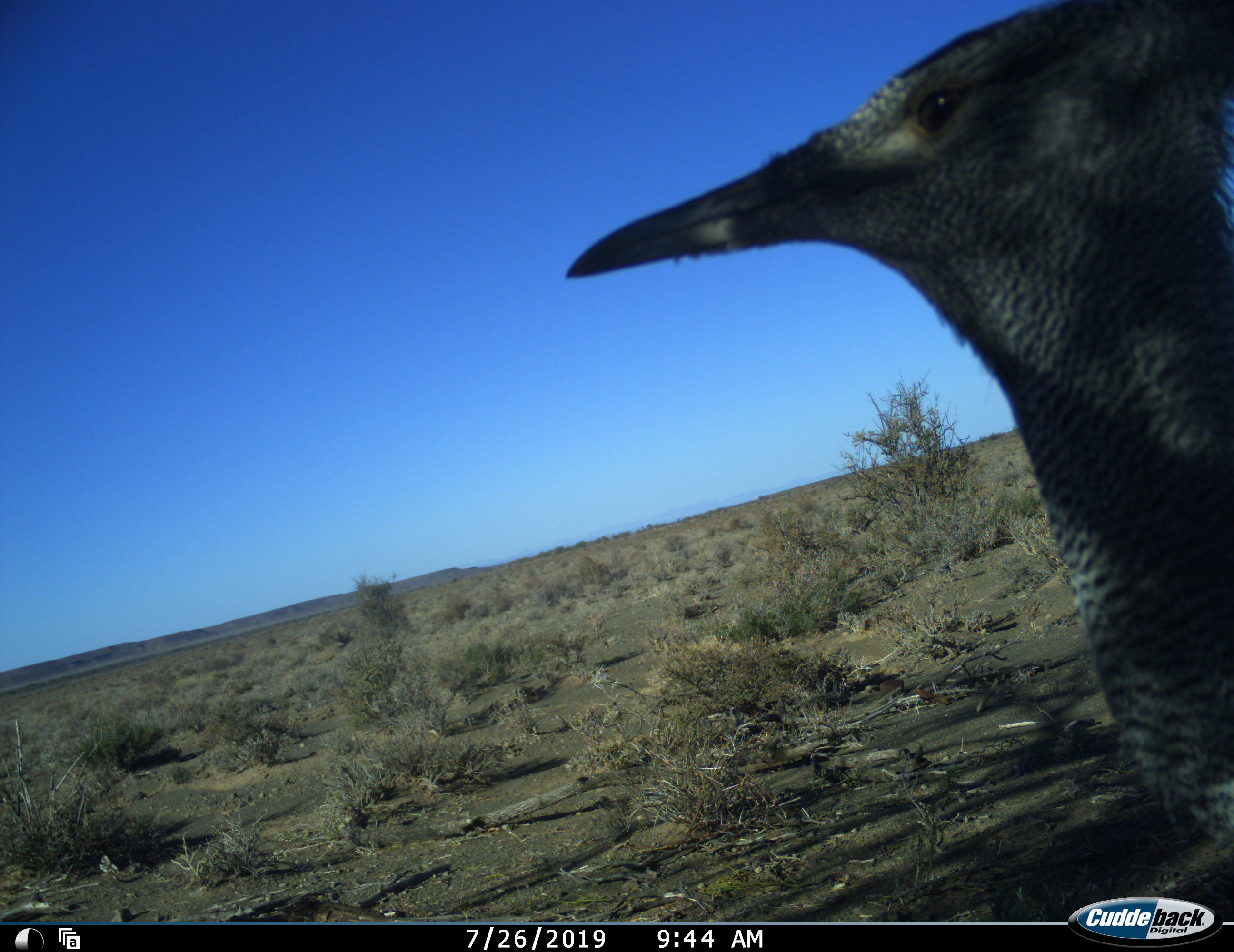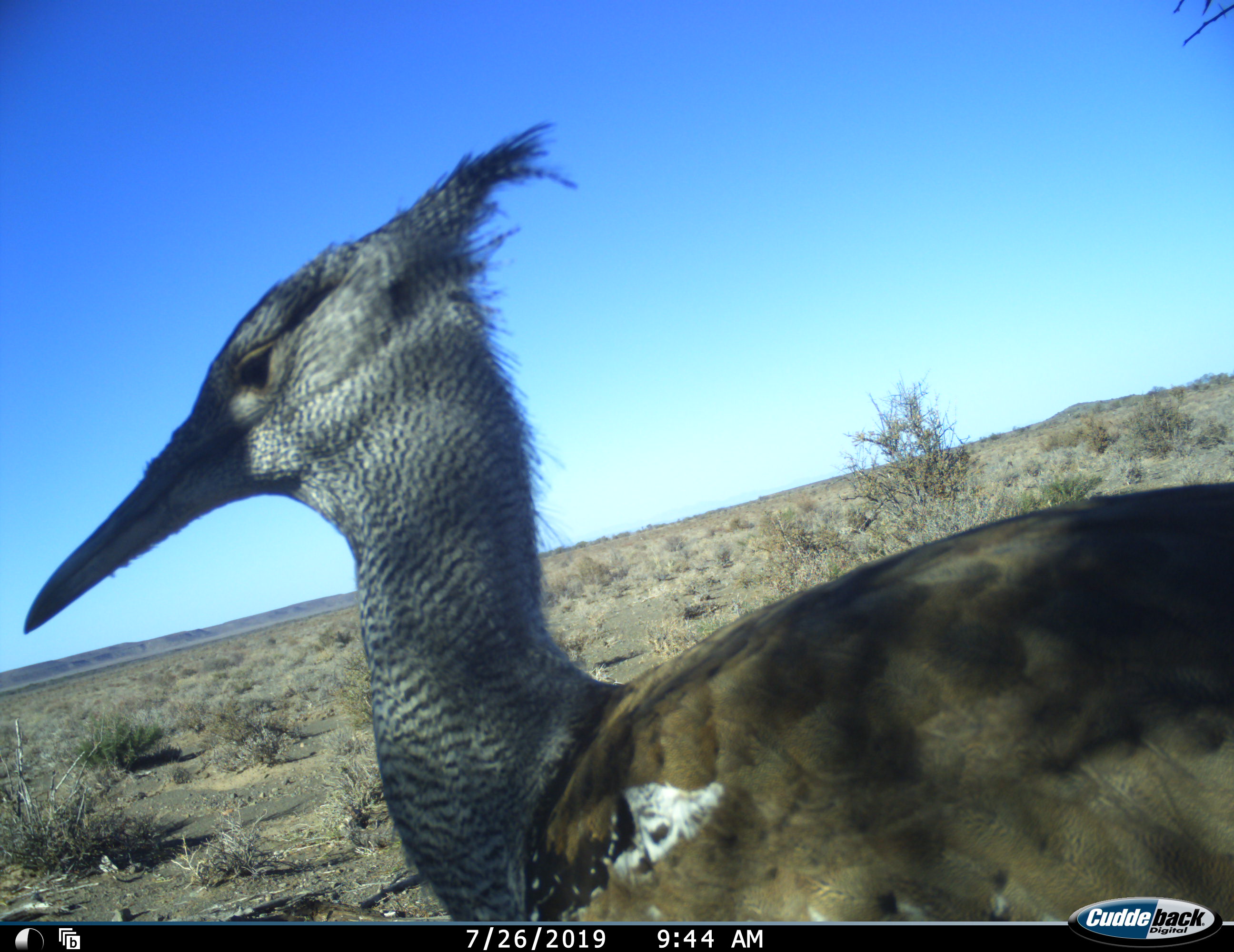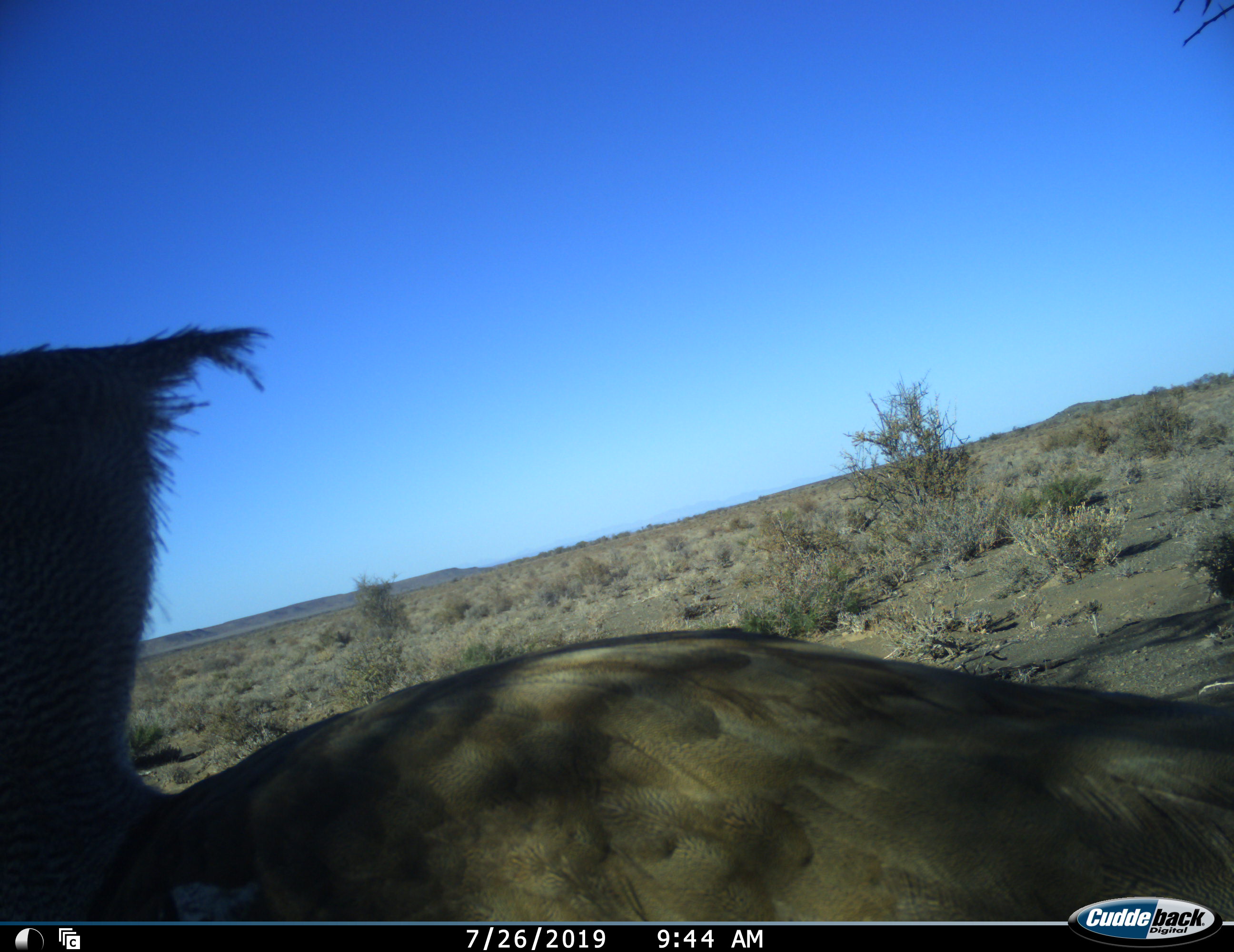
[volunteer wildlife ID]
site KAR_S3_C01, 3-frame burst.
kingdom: Animalia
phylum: Chordata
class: Aves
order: Otidiformes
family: Otididae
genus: Ardeotis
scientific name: Ardeotis kori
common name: kori bustard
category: bustardkori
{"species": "bustardkori (kori bustard) (Ardeotis kori)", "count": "1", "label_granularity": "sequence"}